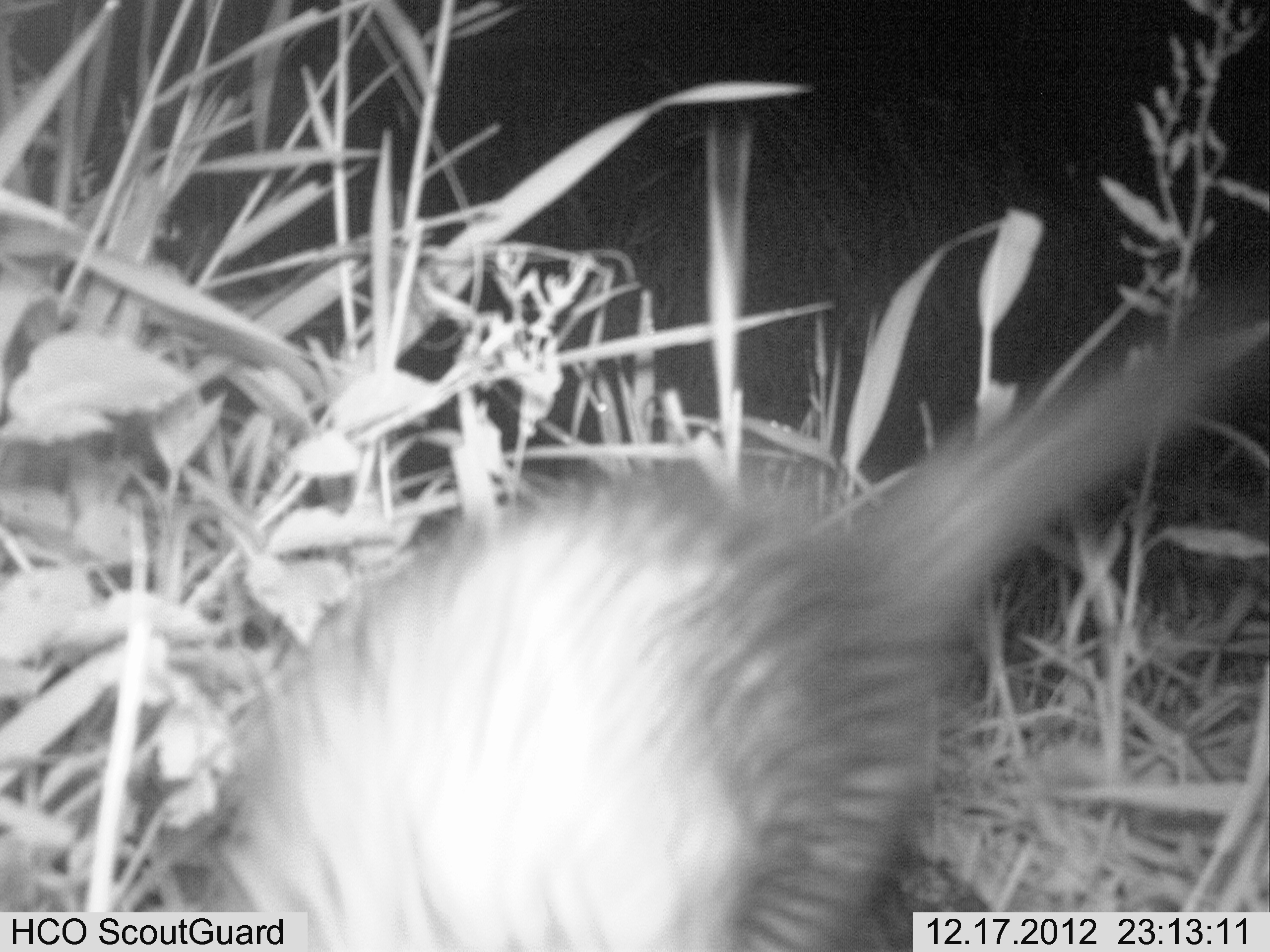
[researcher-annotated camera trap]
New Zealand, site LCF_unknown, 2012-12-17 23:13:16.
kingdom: Animalia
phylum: Chordata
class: Mammalia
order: Carnivora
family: Mustelidae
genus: Mustela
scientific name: Mustela furo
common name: ferret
Ferret (Mustela furo).